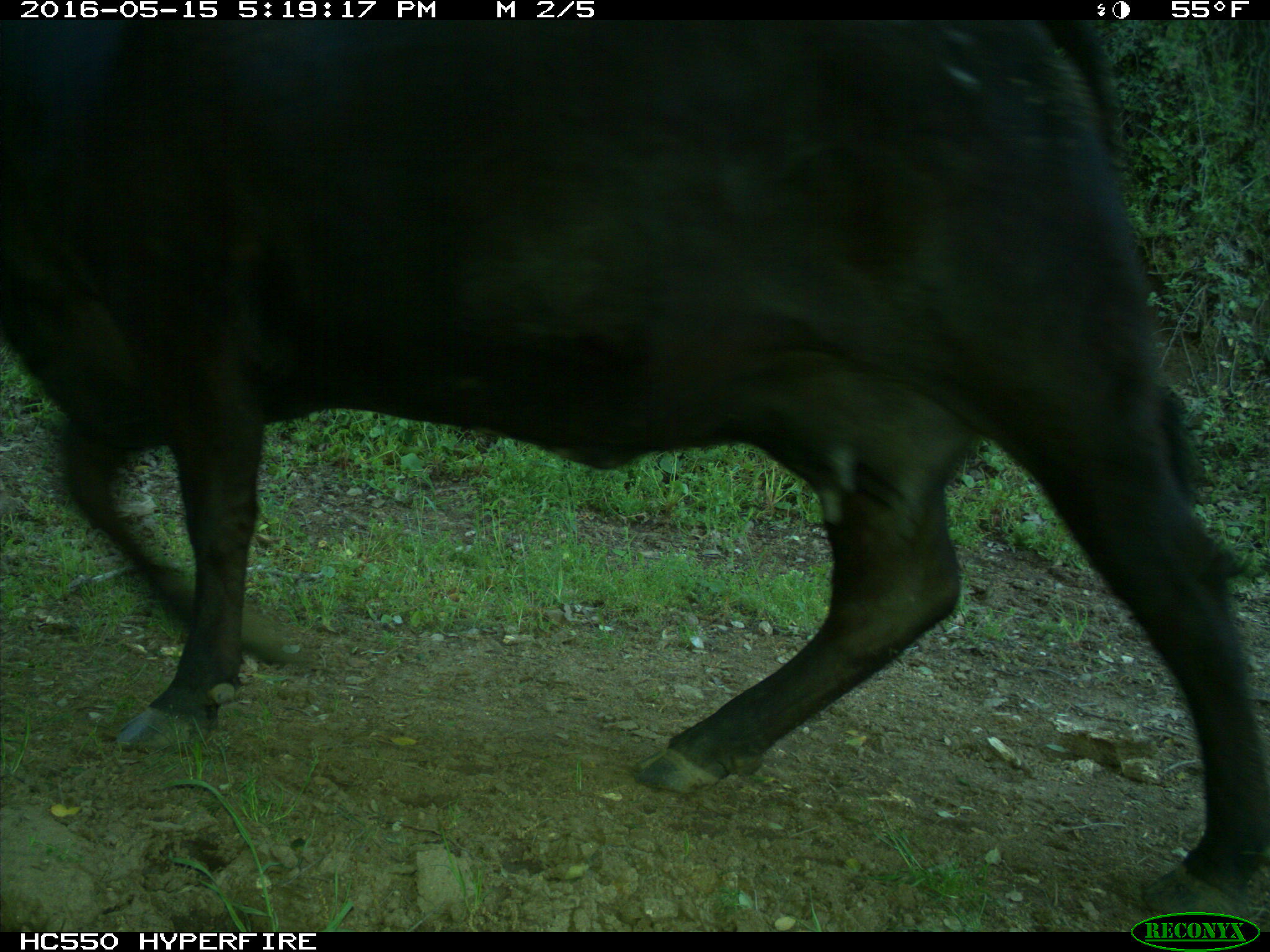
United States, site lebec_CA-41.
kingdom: Animalia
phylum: Chordata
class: Mammalia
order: Artiodactyla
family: Bovidae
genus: Bos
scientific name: Bos taurus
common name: domestic cow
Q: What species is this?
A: Bos taurus (domestic cow).